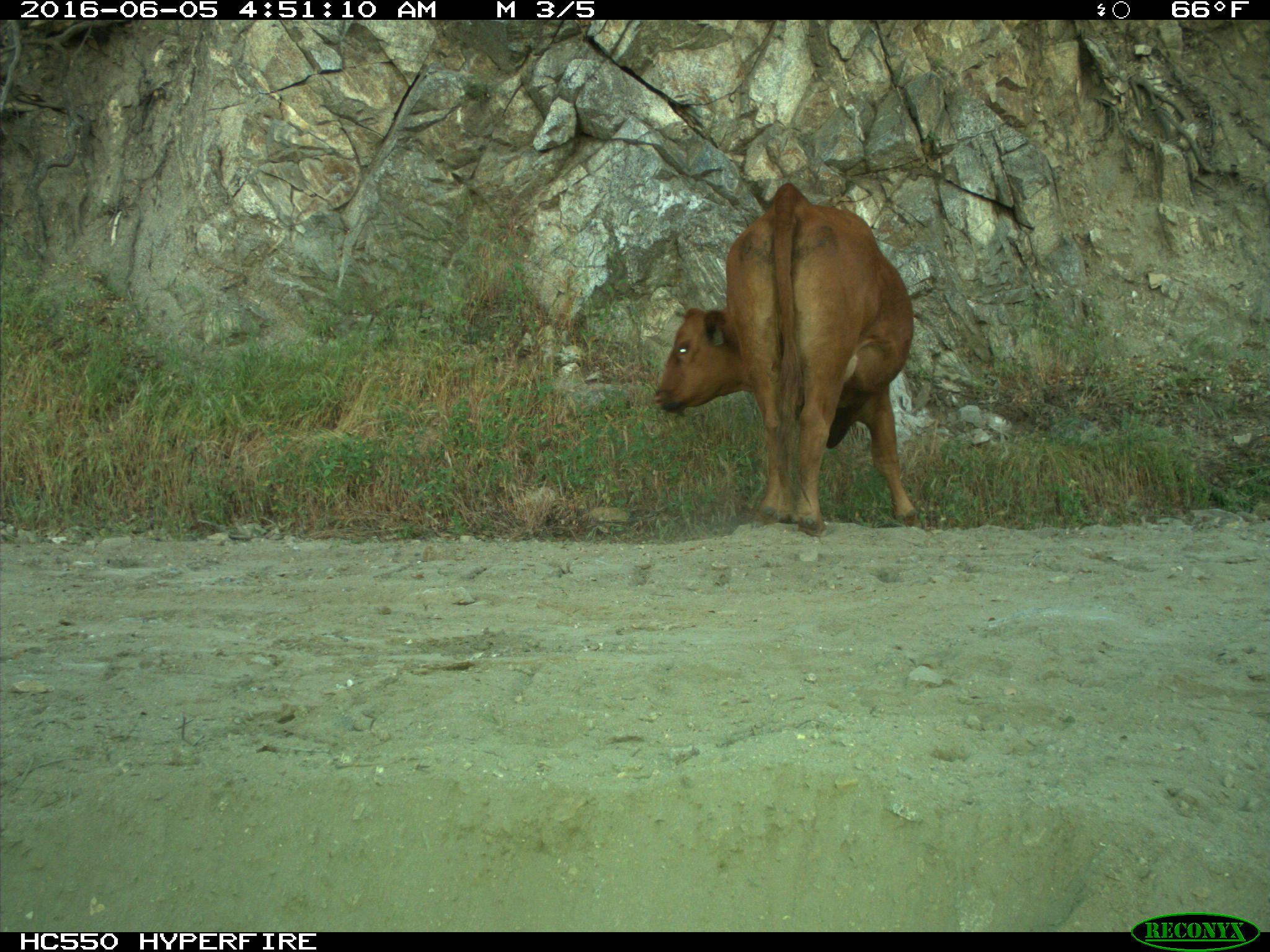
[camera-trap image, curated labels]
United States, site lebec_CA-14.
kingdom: Animalia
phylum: Chordata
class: Mammalia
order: Artiodactyla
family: Bovidae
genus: Bos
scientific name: Bos taurus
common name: domestic cow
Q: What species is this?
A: Bos taurus (domestic cow).